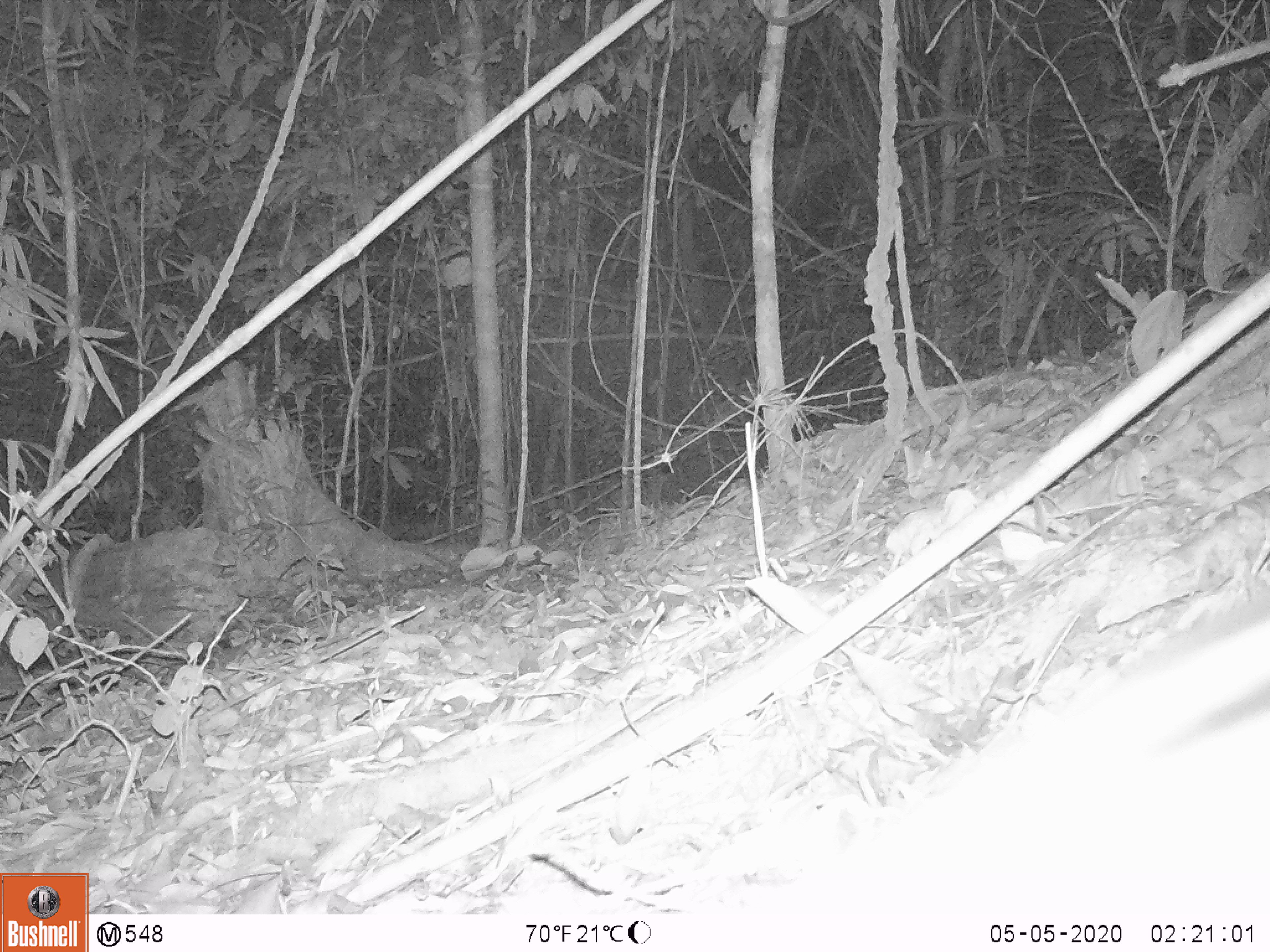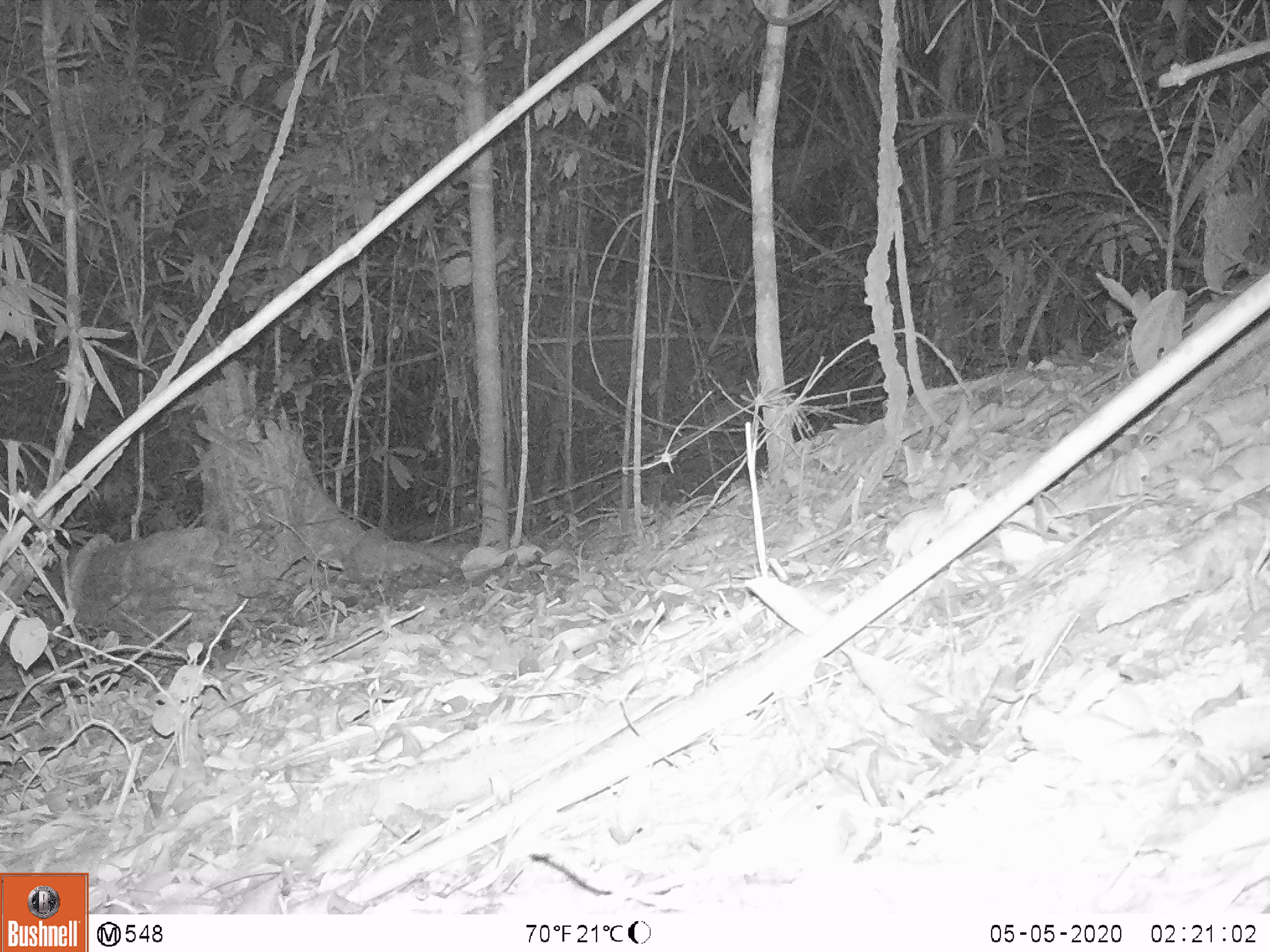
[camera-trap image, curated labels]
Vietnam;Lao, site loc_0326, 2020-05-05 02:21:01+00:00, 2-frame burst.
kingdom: Animalia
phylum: Chordata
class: Mammalia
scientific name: Mammalia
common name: mammal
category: unidentified small mammal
Unidentified small mammal (mammal) (Mammalia). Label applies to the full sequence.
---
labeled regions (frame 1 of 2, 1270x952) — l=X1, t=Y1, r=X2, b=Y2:
unidentified small mammal: l=844, t=587, r=1270, b=911